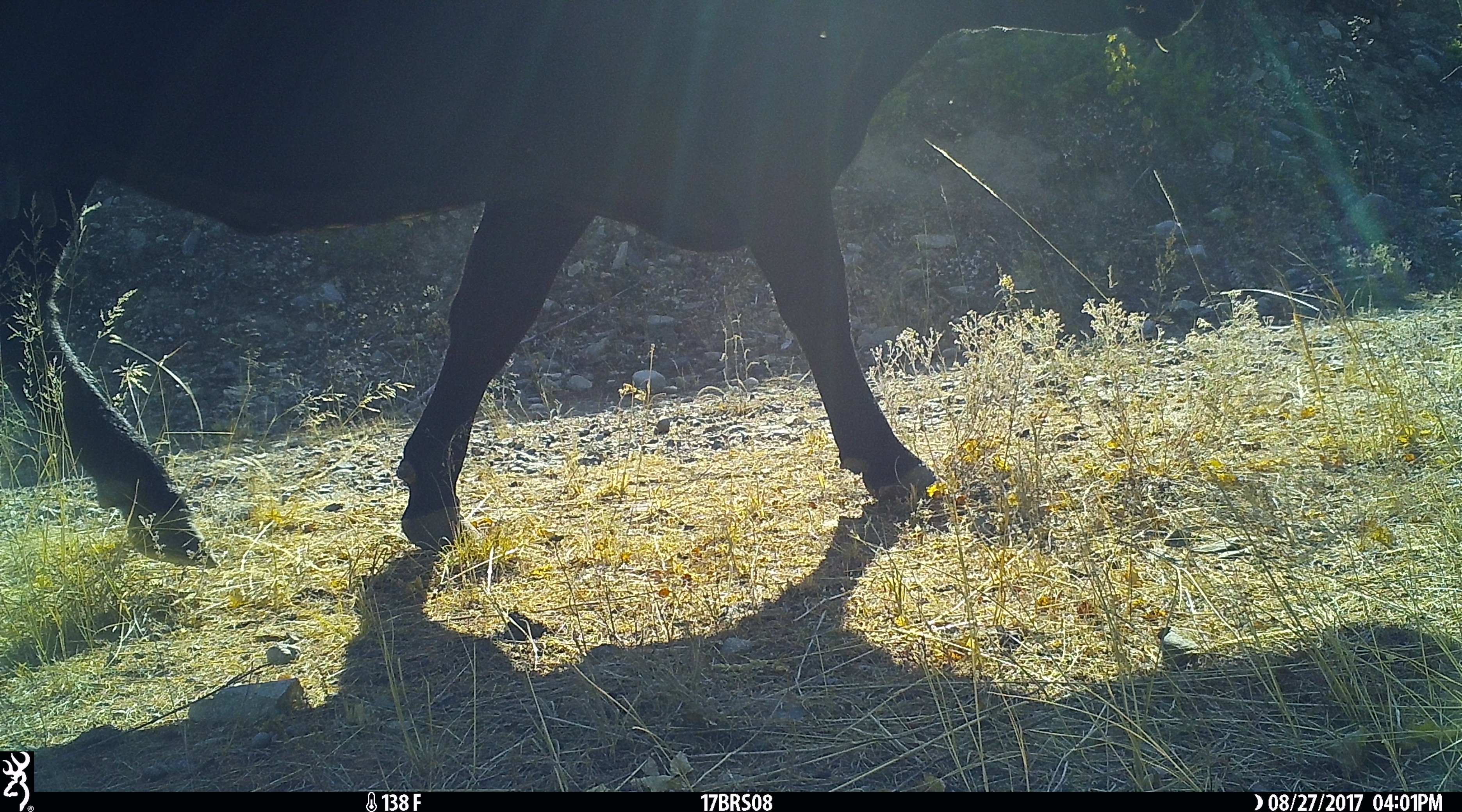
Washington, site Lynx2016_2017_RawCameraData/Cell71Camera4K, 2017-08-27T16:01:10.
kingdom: Animalia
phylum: Chordata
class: Mammalia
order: Artiodactyla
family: Bovidae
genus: Bos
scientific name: Bos taurus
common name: domestic cattle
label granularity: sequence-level